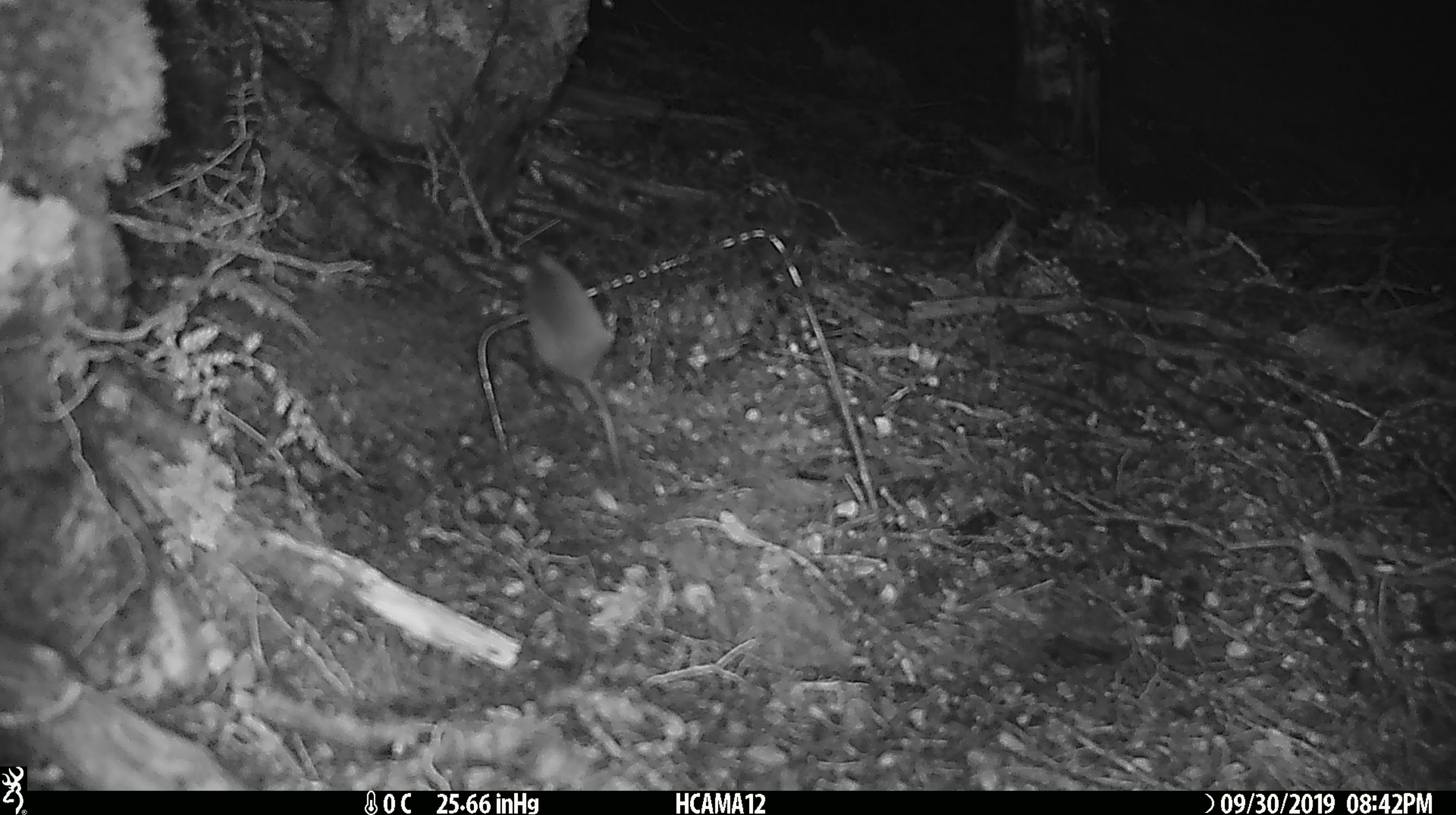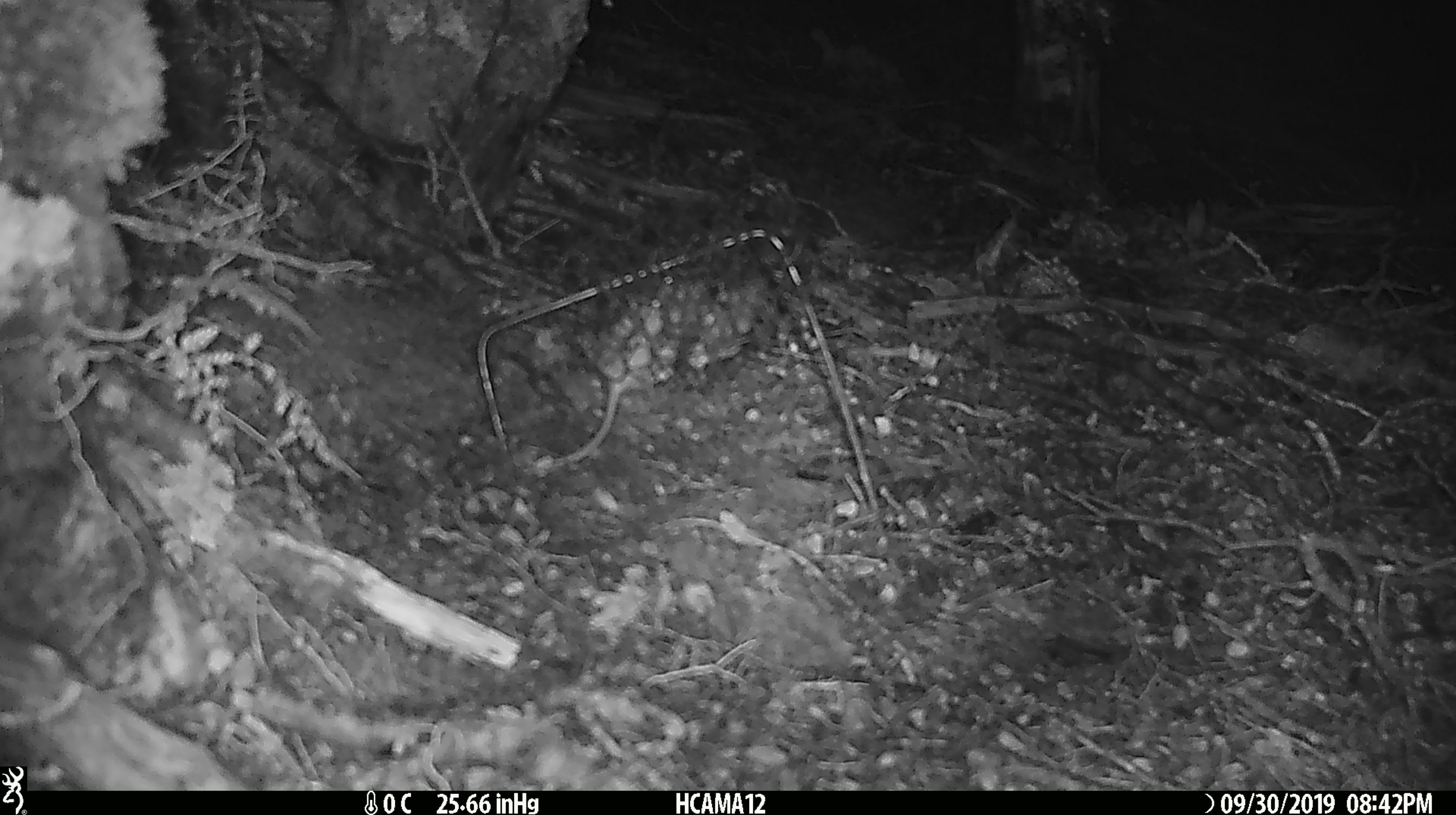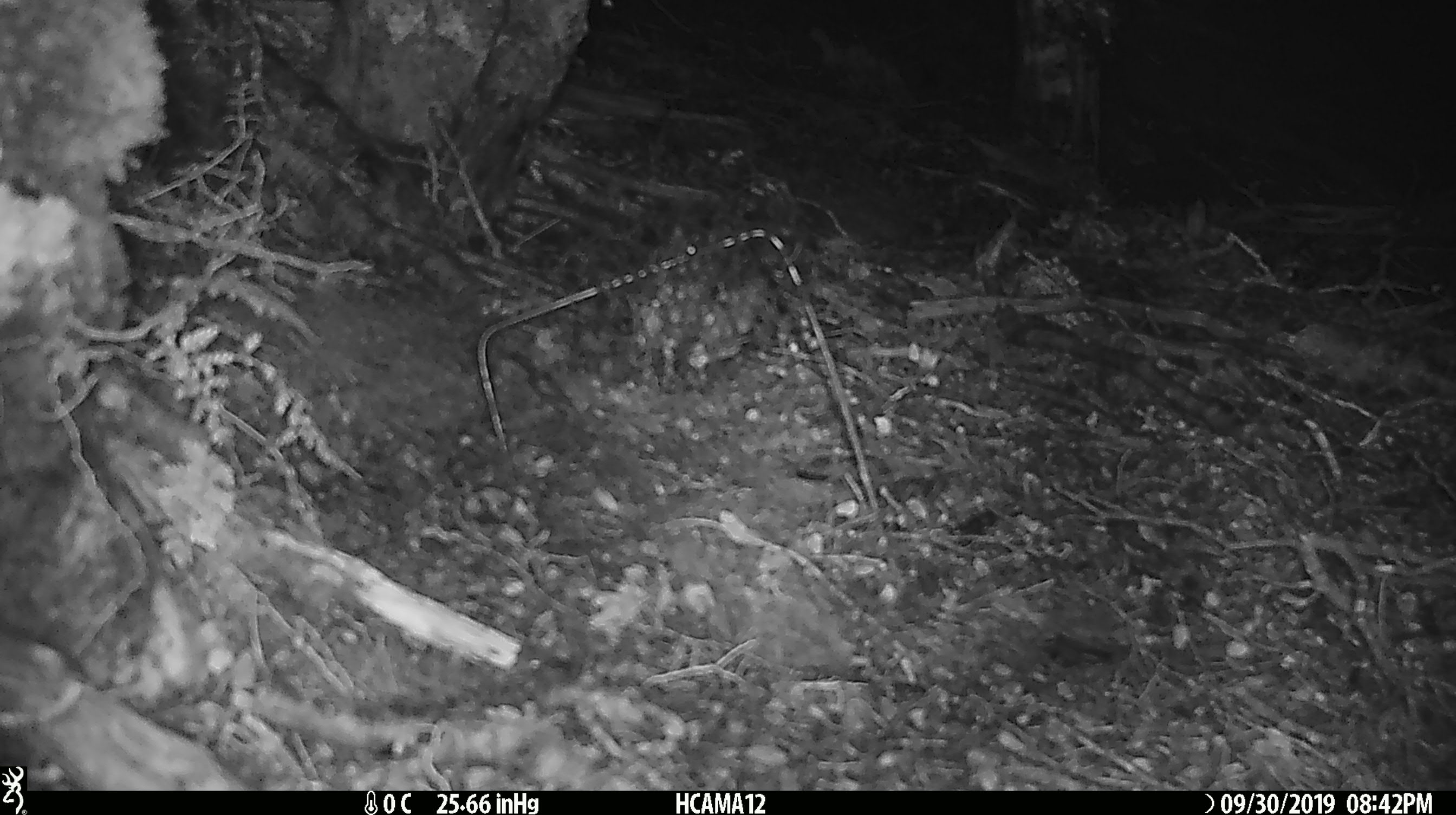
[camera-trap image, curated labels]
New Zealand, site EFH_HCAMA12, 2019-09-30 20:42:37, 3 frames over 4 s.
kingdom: Animalia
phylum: Chordata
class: Mammalia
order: Rodentia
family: Muridae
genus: Mus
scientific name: Mus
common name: mouse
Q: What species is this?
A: Mouse (Mus).